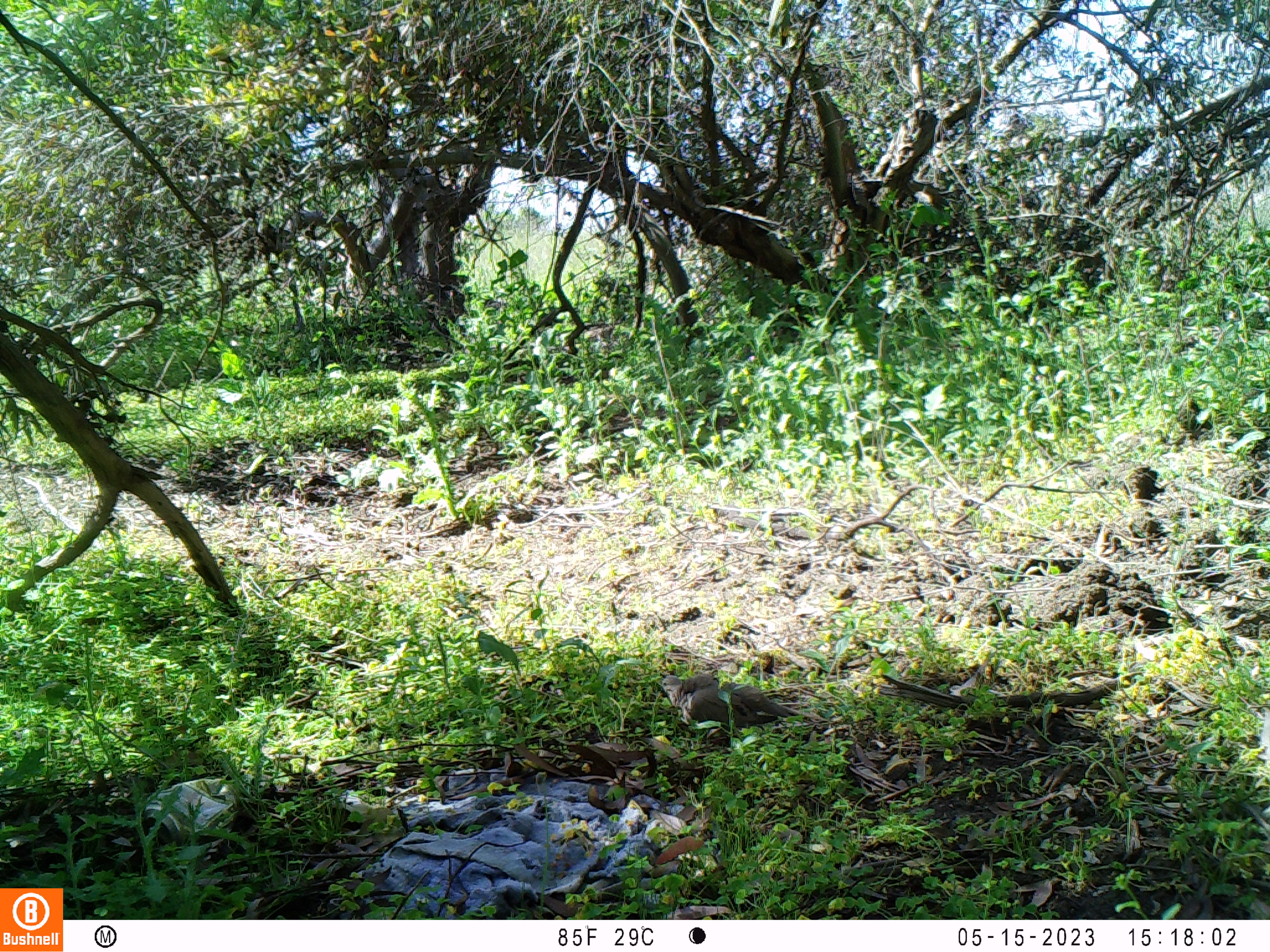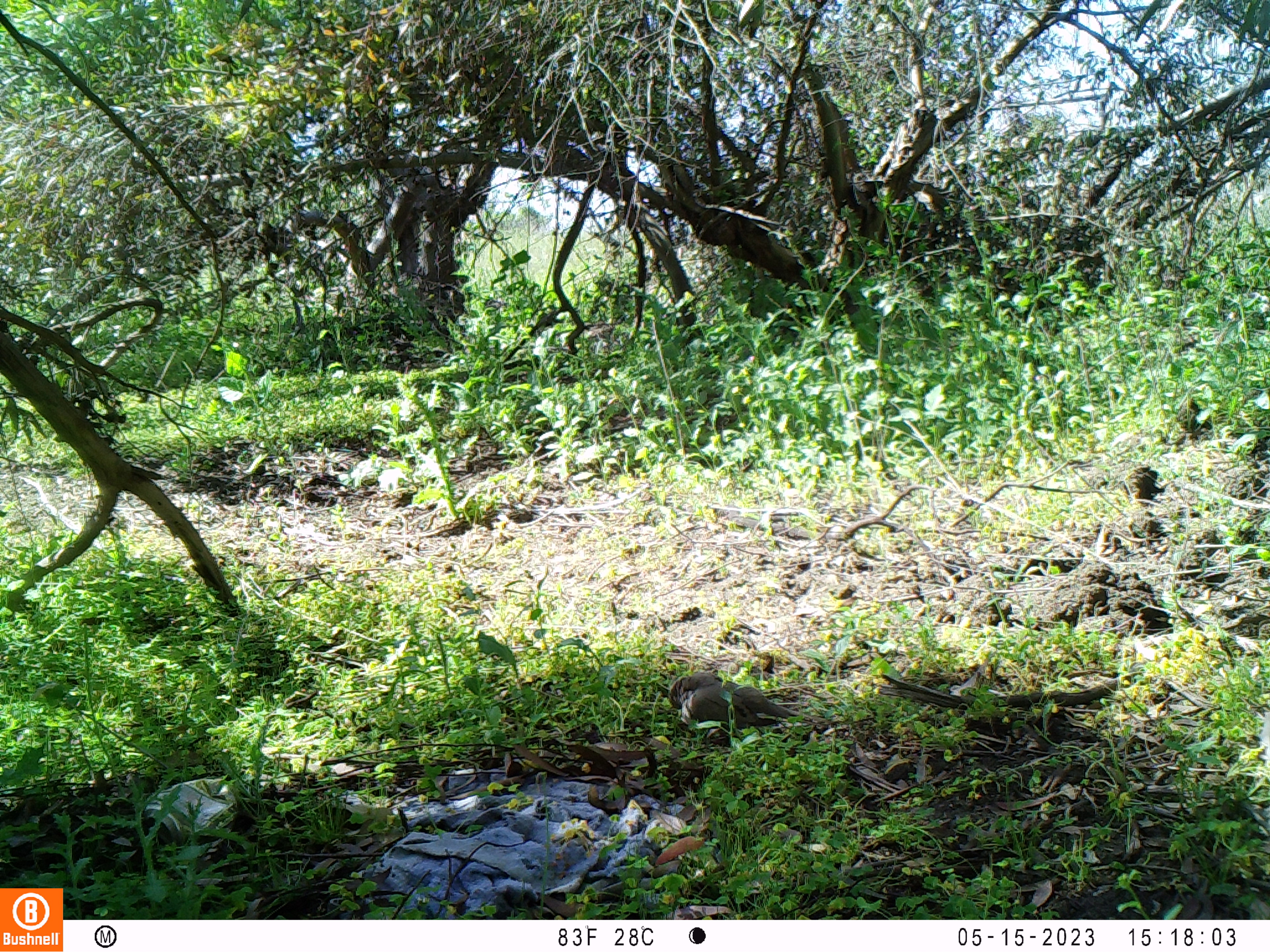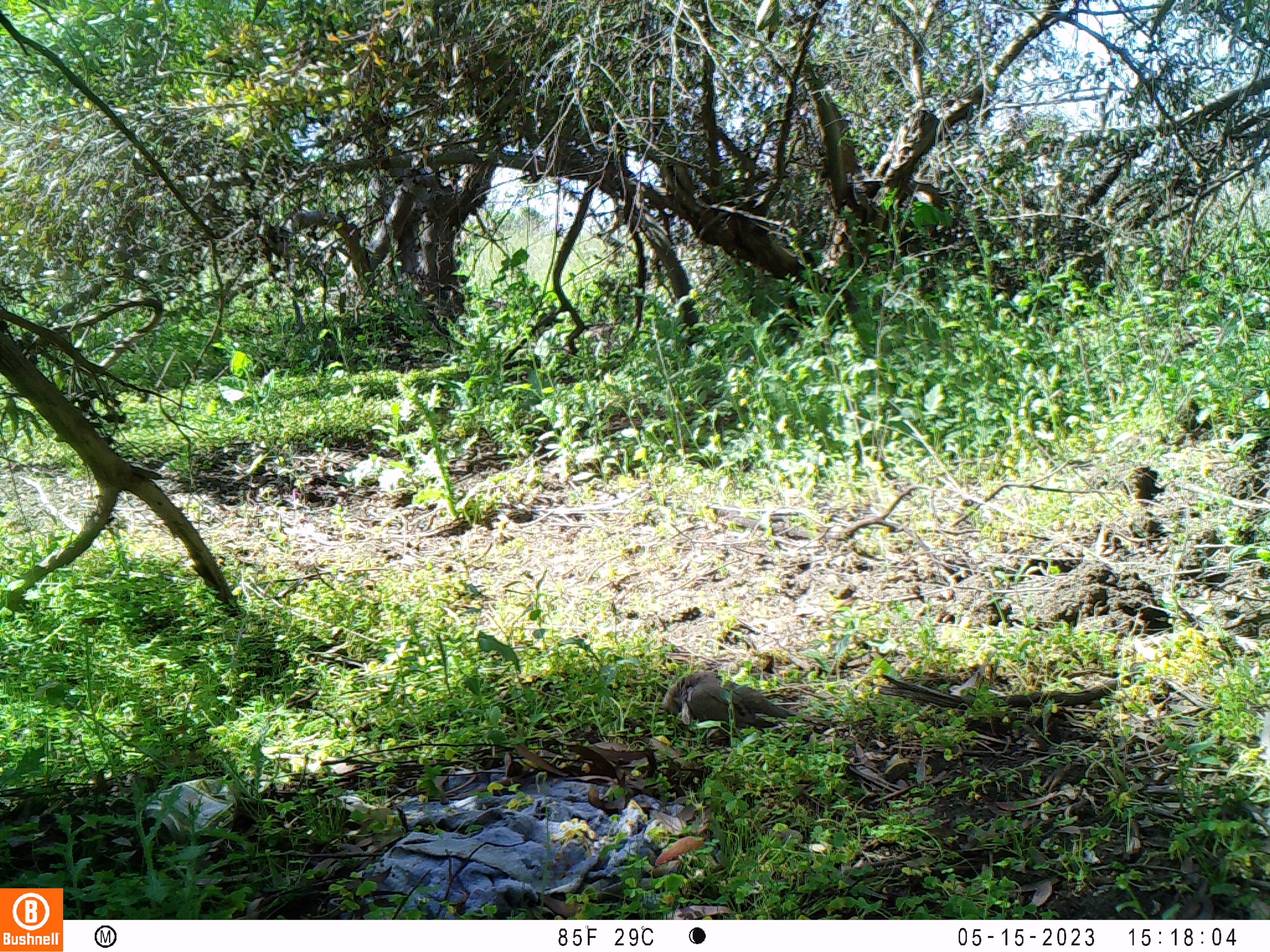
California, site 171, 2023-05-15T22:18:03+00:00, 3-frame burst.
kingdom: Animalia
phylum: Chordata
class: Aves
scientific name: Aves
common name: bird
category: unknown bird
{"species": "unknown bird (bird) (Aves)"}